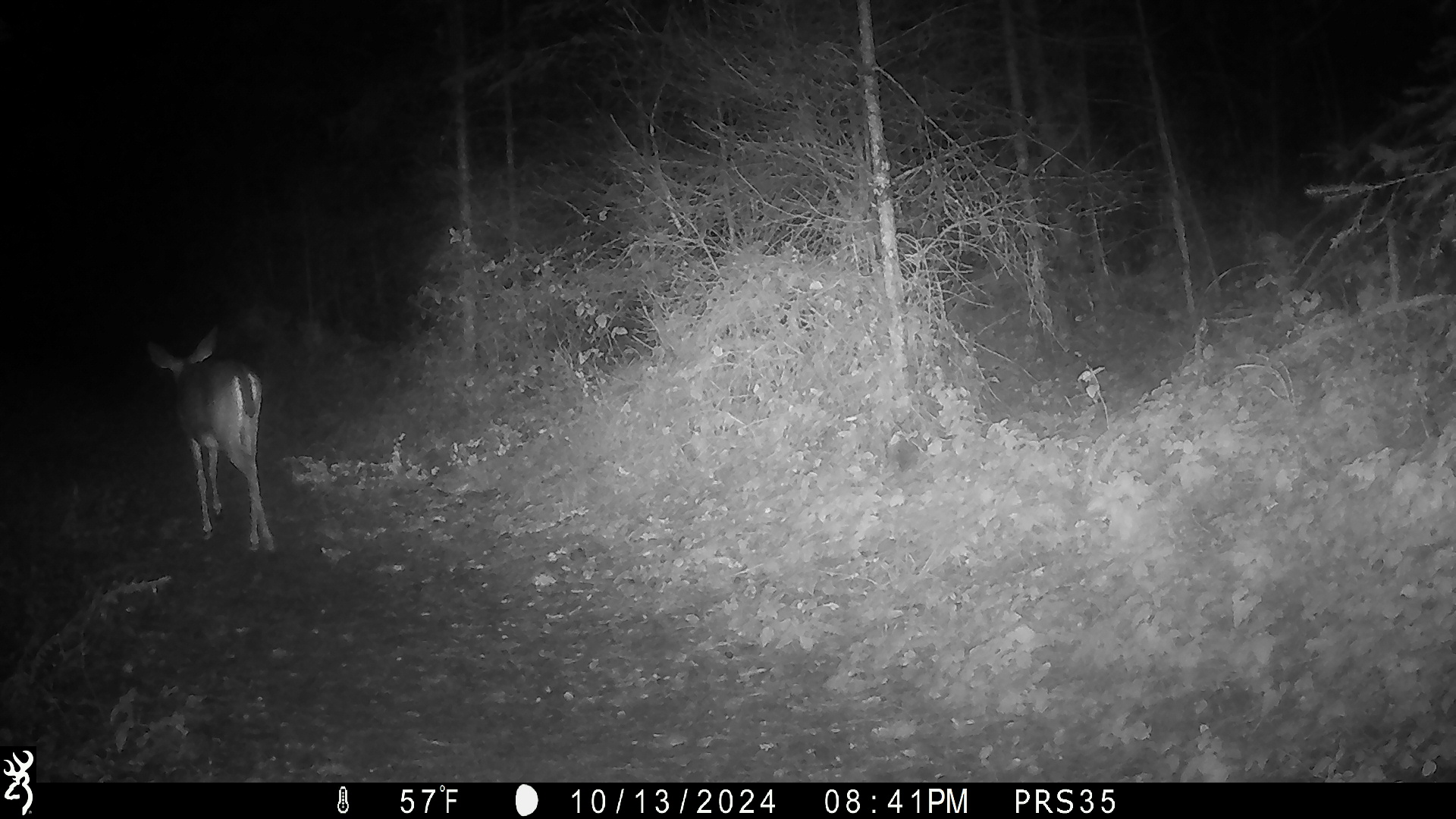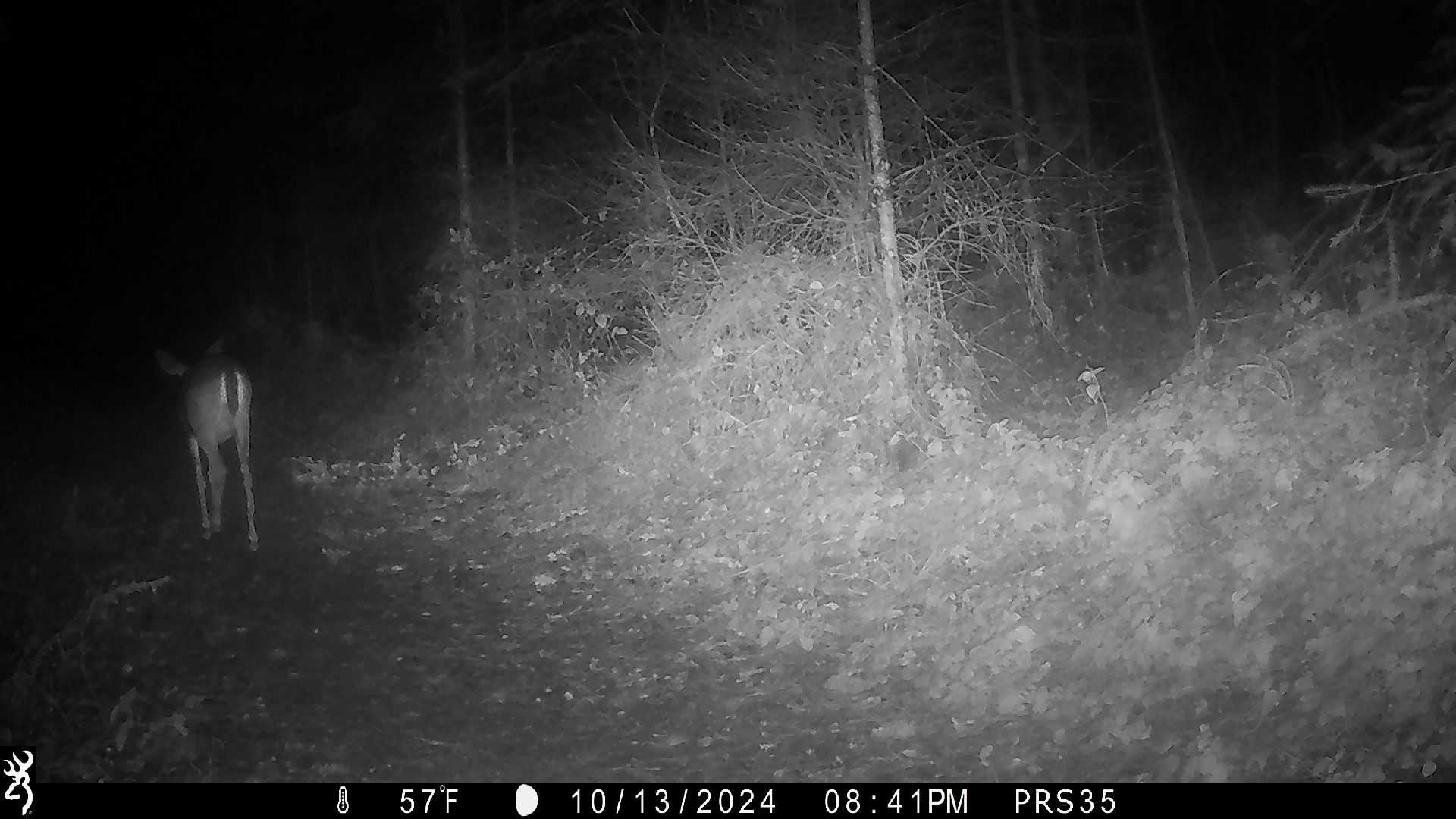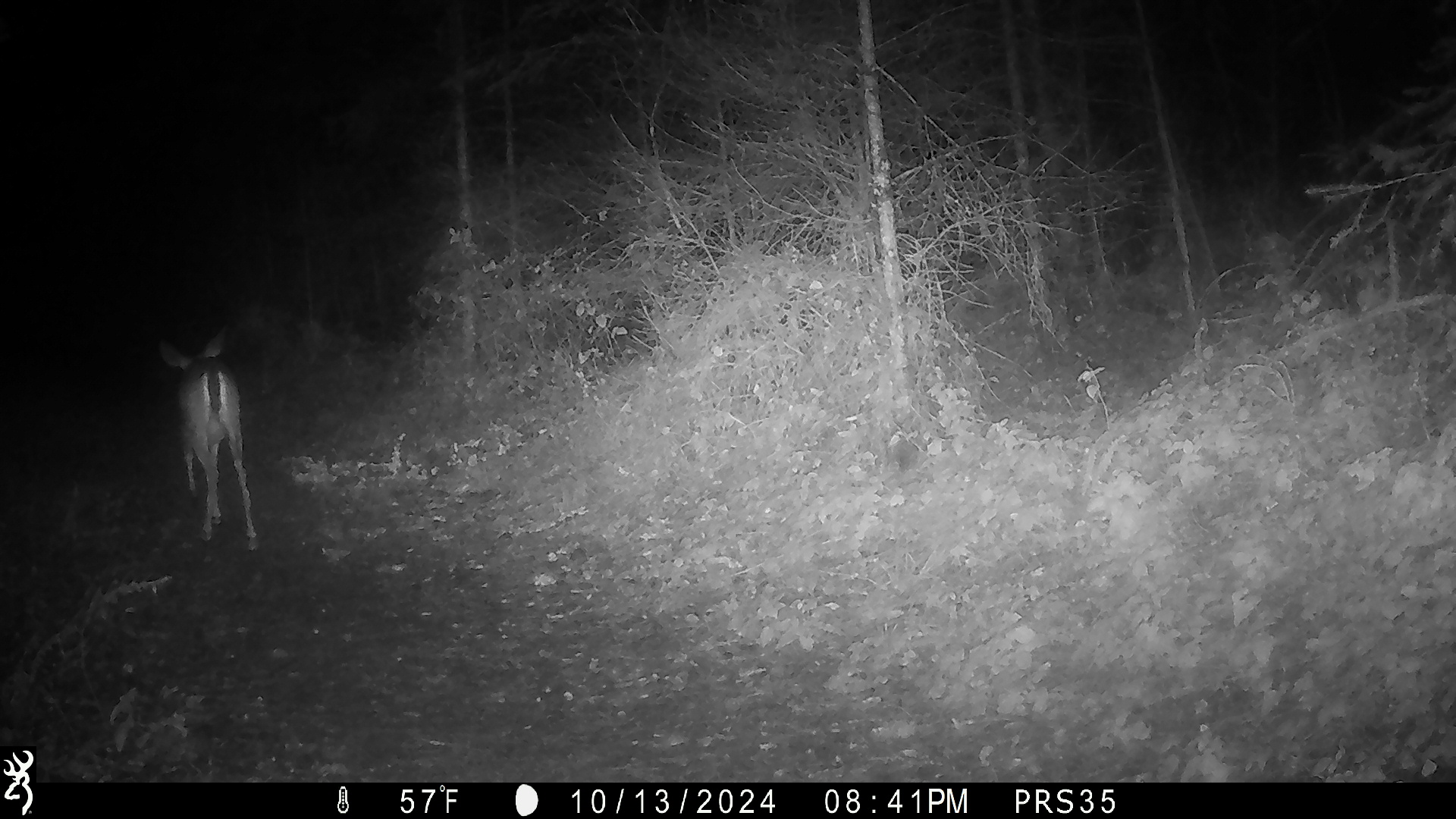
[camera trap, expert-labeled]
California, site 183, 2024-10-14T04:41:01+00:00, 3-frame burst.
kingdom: Animalia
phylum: Chordata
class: Mammalia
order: Artiodactyla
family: Cervidae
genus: Odocoileus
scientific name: Odocoileus hemionus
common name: mule deer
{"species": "mule deer (Odocoileus hemionus)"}